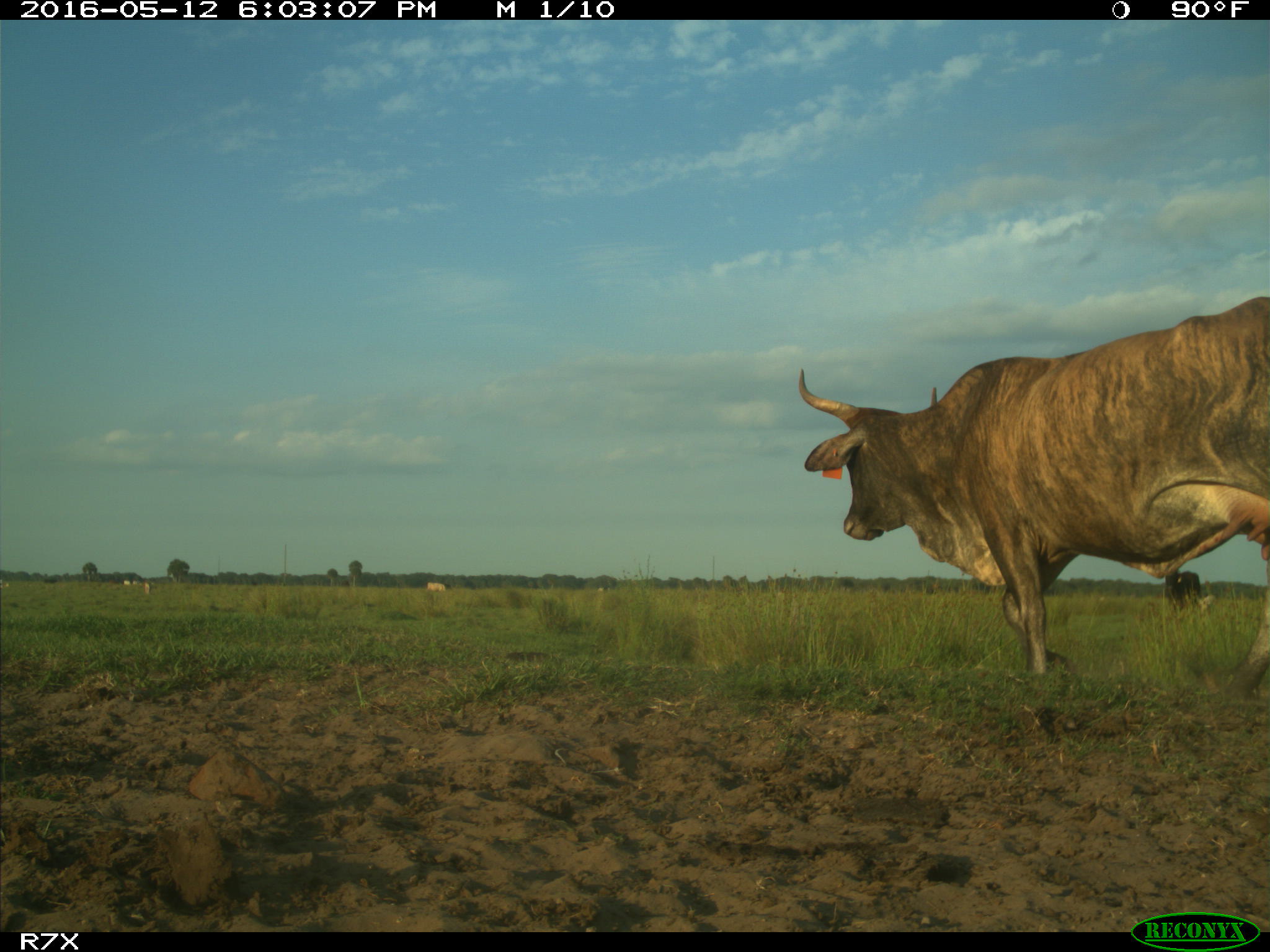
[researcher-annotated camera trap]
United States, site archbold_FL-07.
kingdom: Animalia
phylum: Chordata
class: Mammalia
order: Artiodactyla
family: Bovidae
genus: Bos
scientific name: Bos taurus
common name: domestic cow